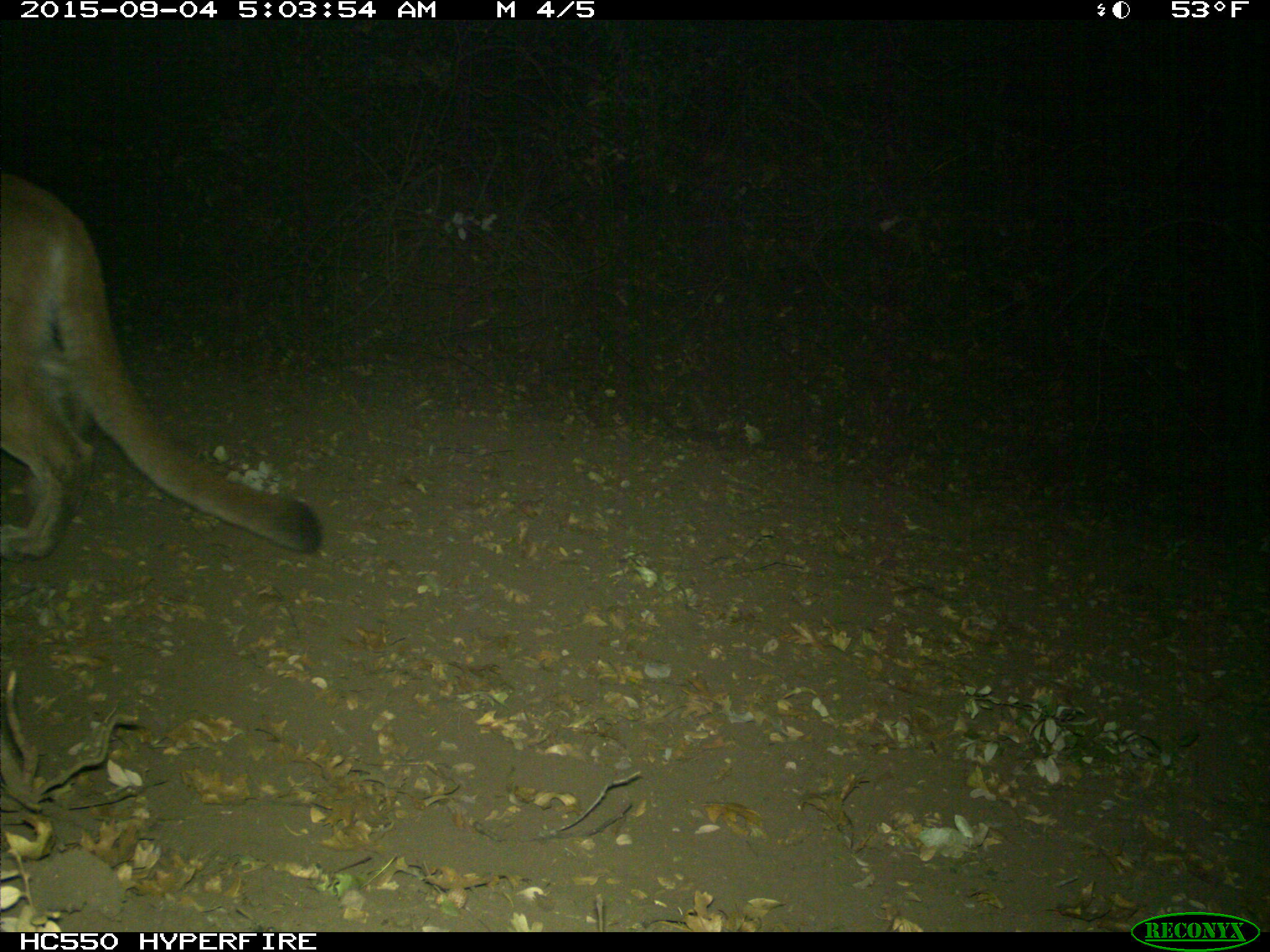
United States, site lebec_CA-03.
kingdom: Animalia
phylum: Chordata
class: Mammalia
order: Carnivora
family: Felidae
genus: Puma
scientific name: Puma concolor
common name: mountain lion